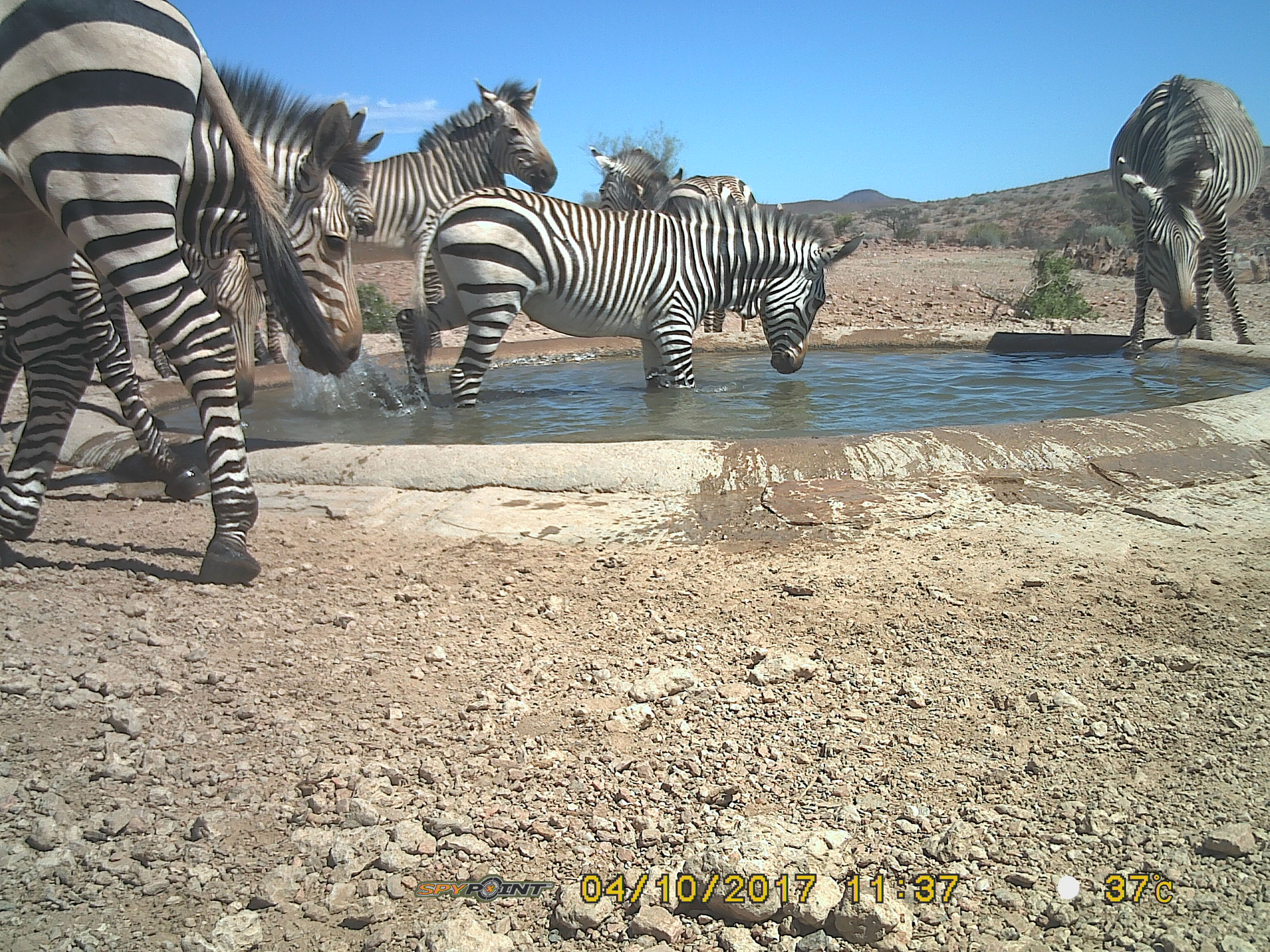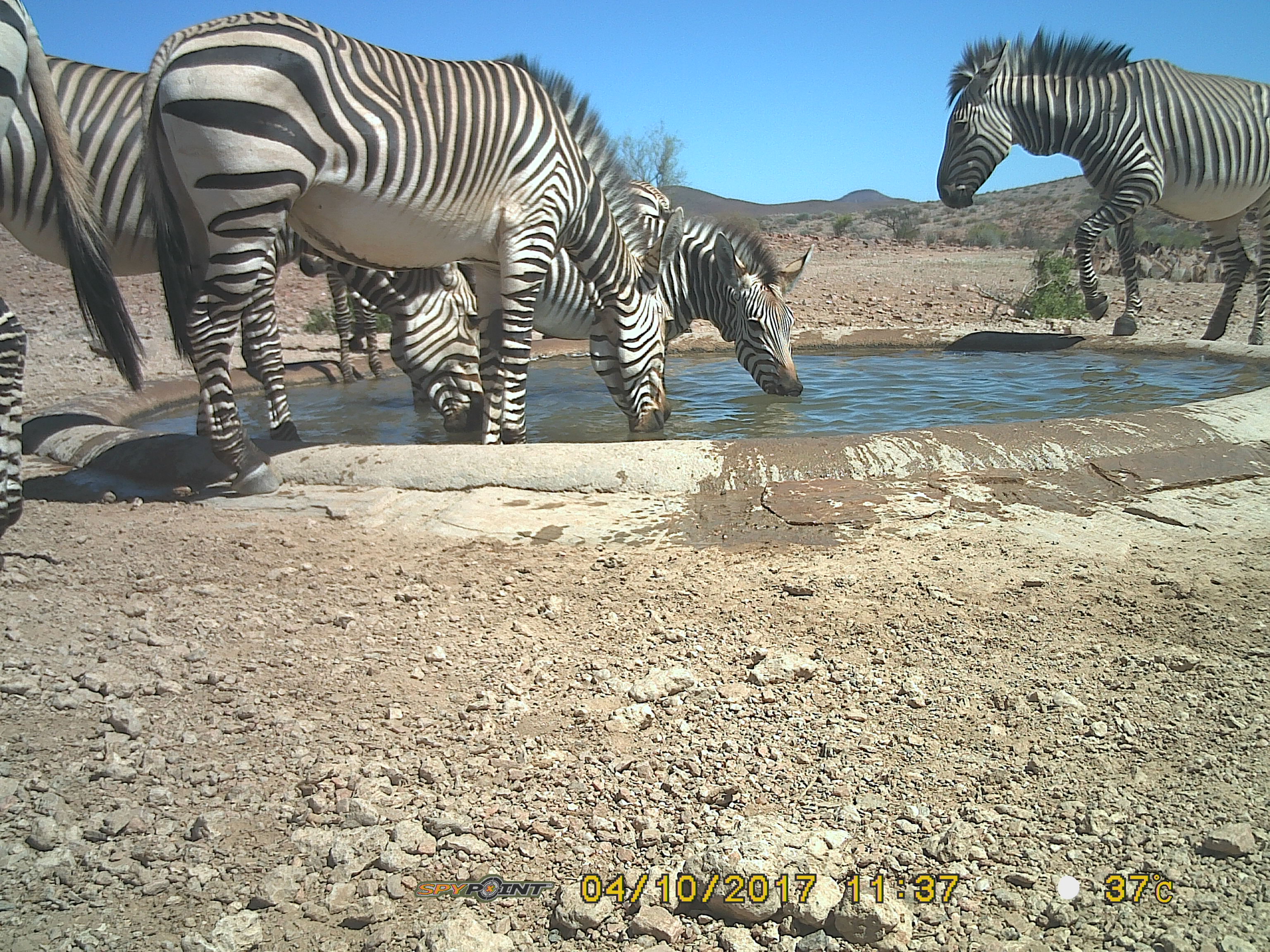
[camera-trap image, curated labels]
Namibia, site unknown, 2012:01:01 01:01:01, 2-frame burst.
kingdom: Animalia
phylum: Chordata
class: Mammalia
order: Perissodactyla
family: Equidae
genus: Equus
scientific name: Equus zebra hartmannae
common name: hartmann's mountain zebra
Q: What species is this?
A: Equus zebra hartmannae (hartmann's mountain zebra).